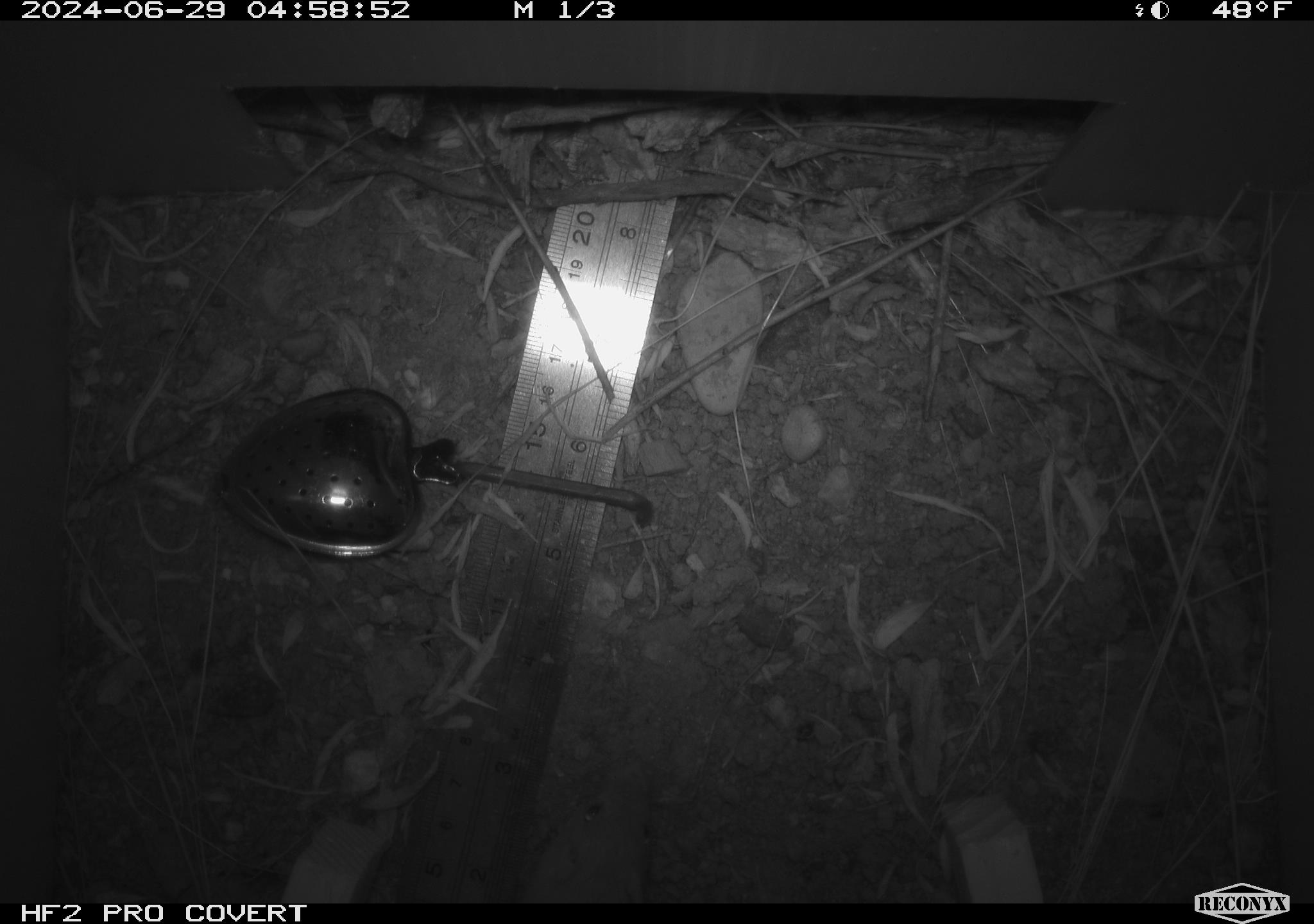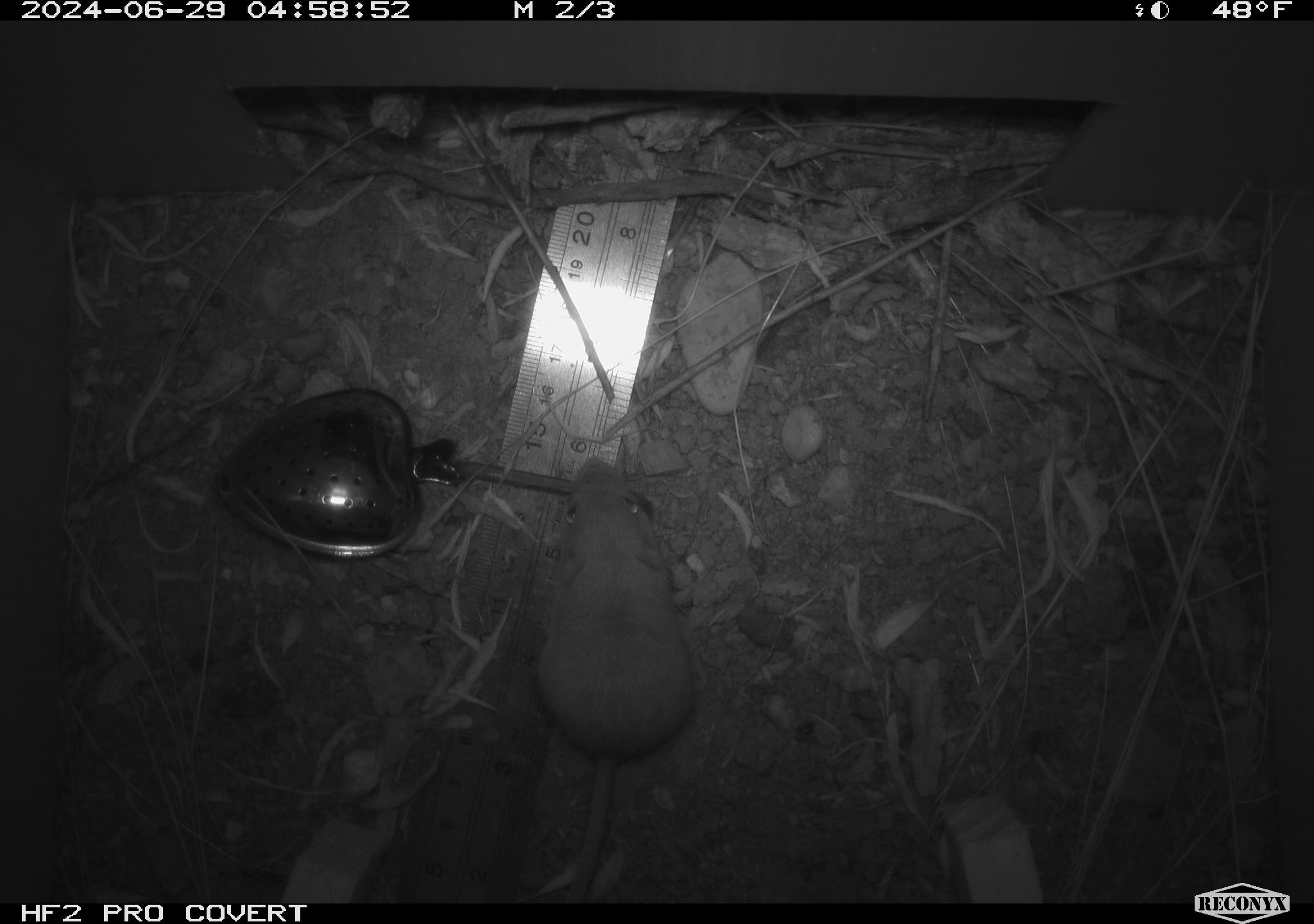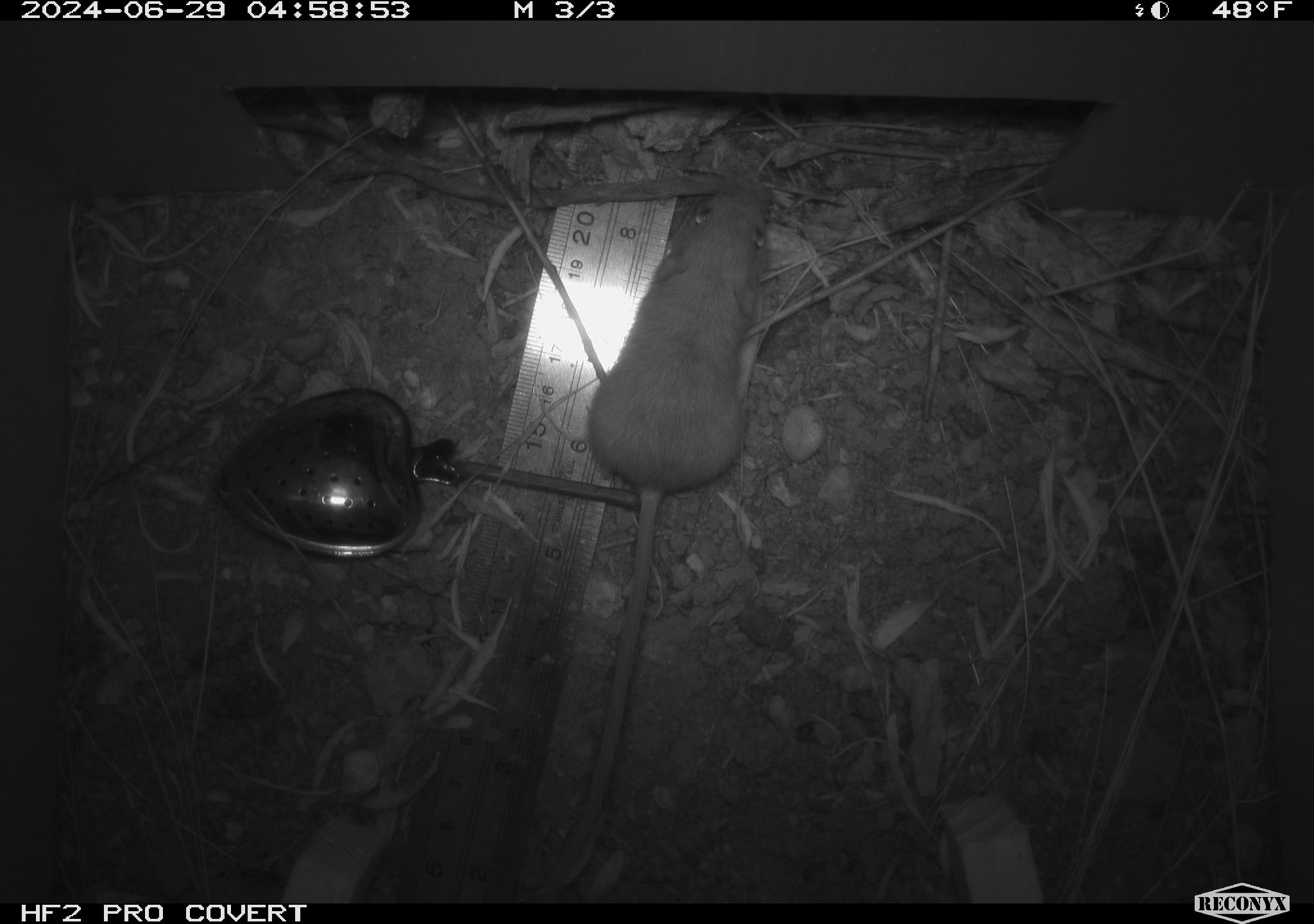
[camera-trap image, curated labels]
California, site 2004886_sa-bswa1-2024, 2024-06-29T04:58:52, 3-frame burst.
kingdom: Animalia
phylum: Chordata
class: Mammalia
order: Rodentia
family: Heteromyidae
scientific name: Heteromyidae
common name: kangaroo rats and pocket mice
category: heteromyidae family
Heteromyidae family (kangaroo rats and pocket mice) (Heteromyidae).